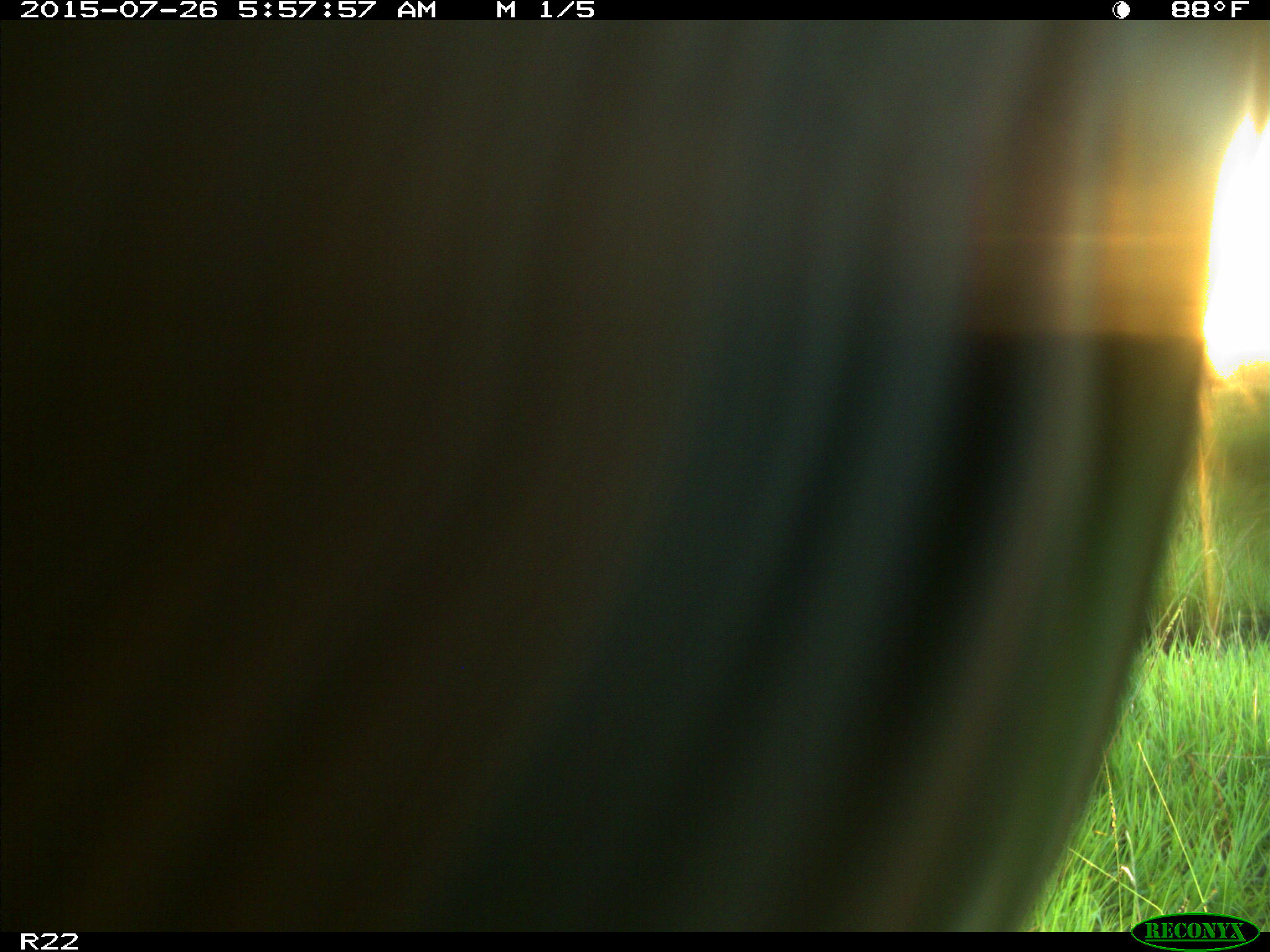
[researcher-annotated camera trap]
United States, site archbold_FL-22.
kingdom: Animalia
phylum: Chordata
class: Mammalia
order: Artiodactyla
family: Suidae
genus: Sus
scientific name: Sus scrofa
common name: wild boar